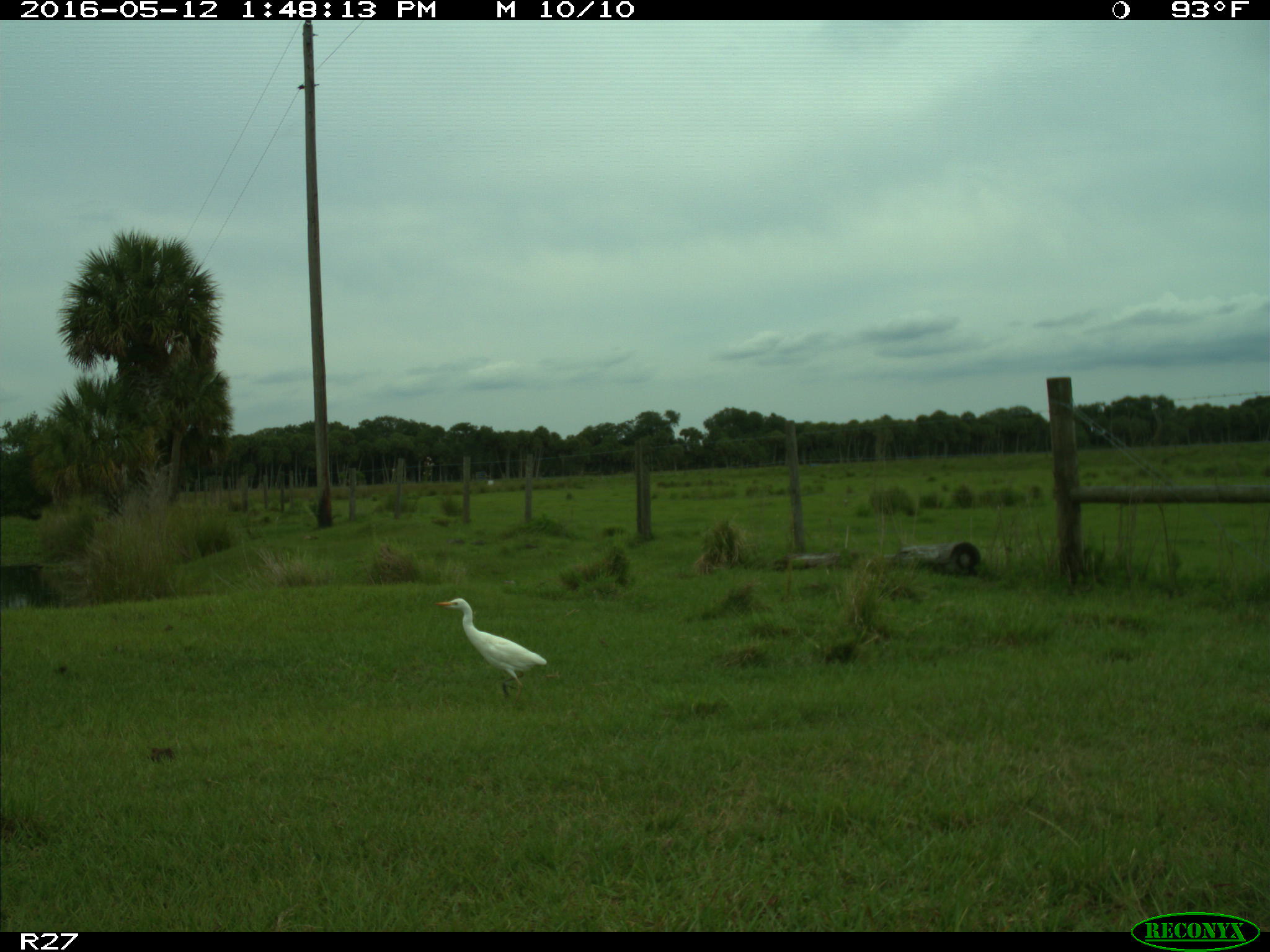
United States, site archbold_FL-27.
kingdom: Animalia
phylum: Chordata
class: Aves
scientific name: Aves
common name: birds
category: unidentified bird